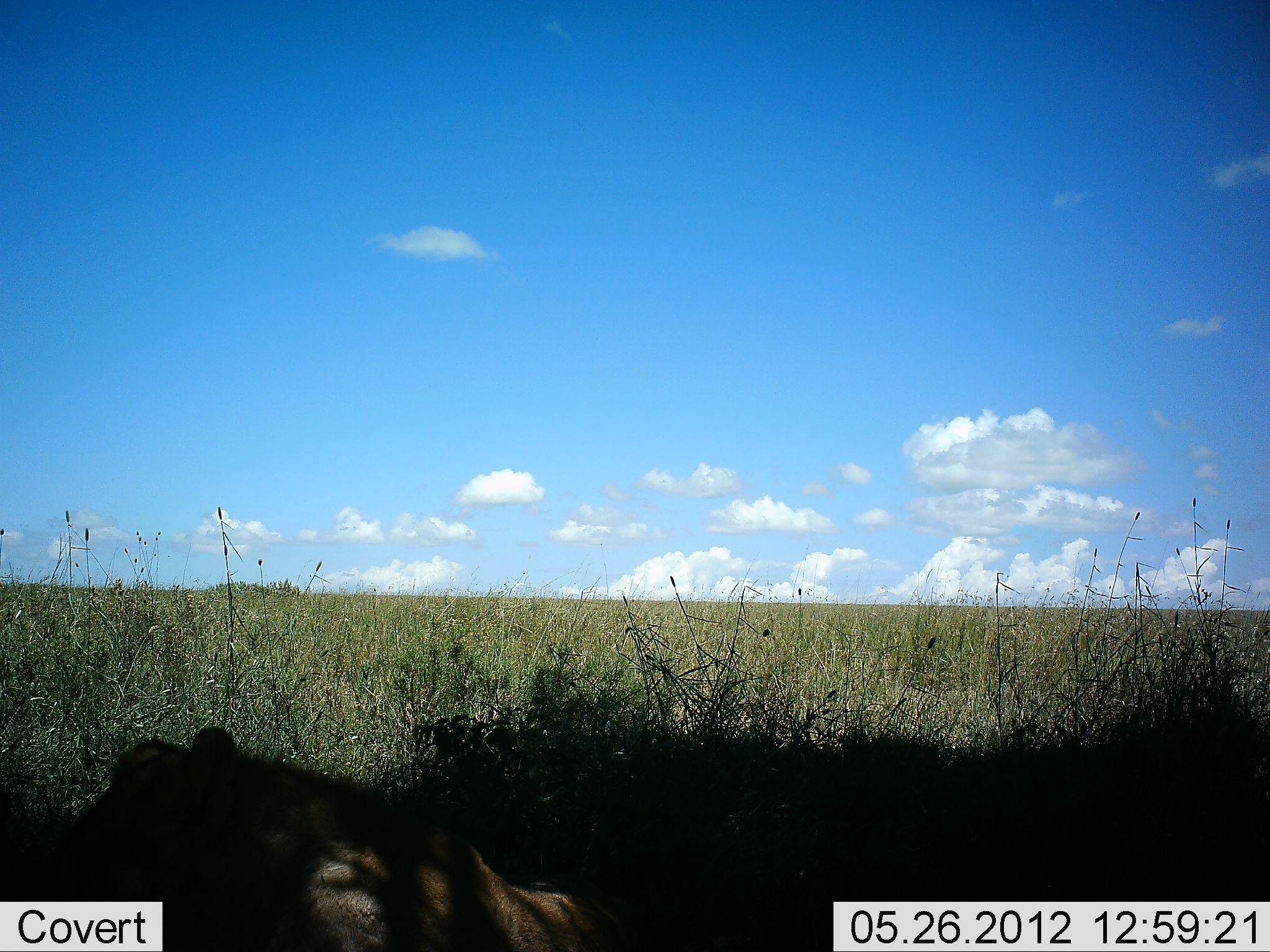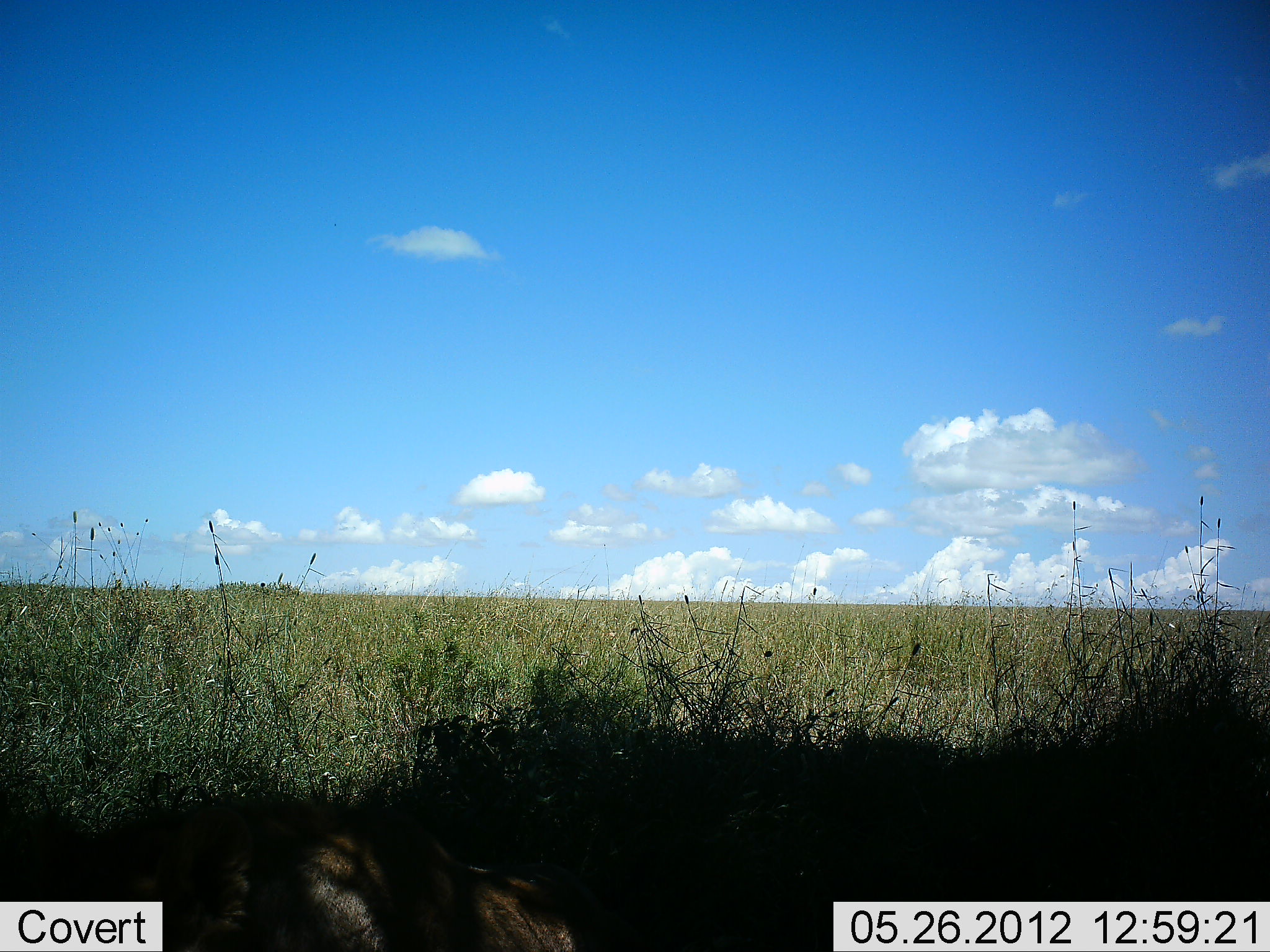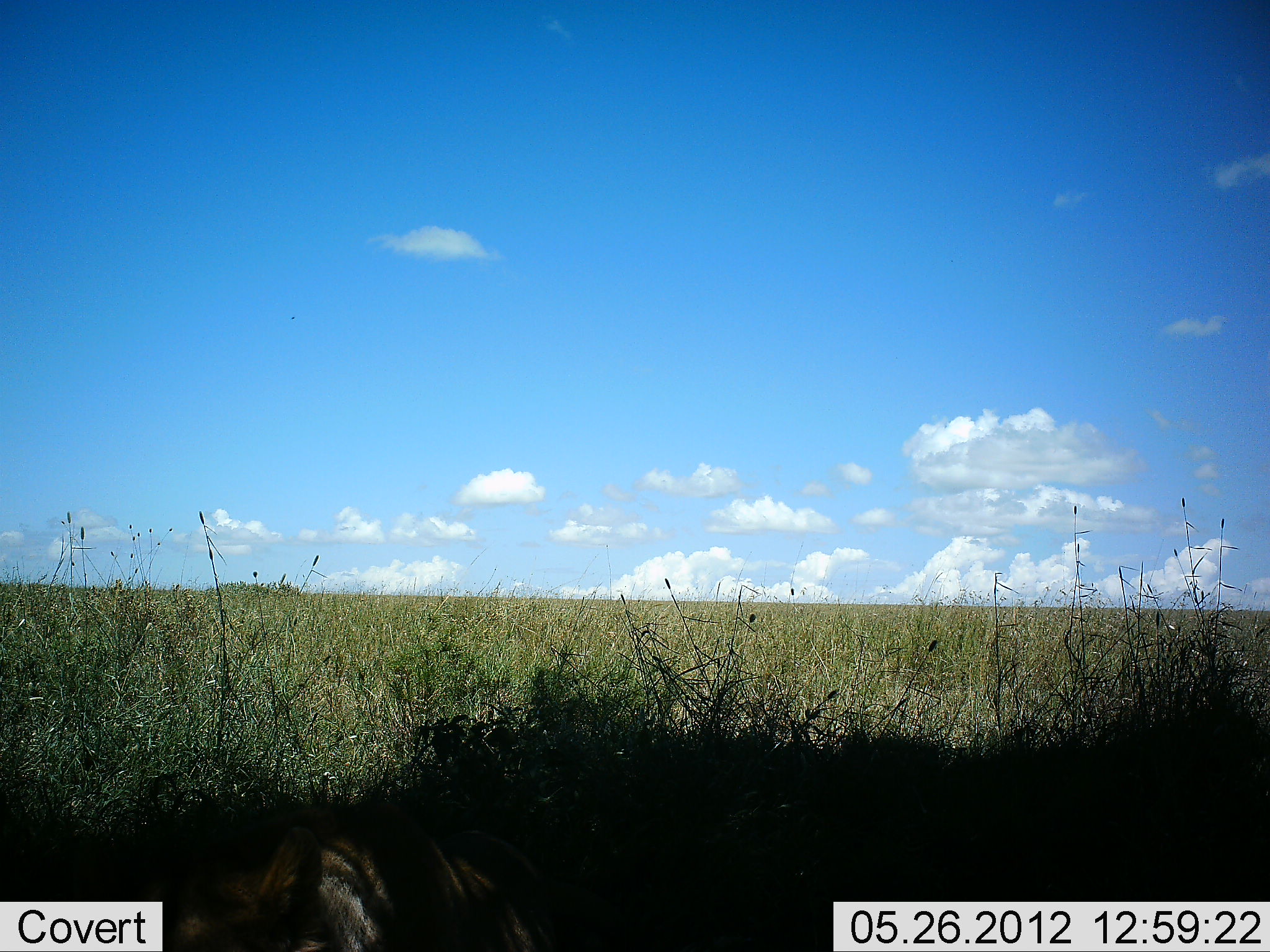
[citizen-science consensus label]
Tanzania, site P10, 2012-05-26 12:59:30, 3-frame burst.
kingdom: Animalia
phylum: Chordata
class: Mammalia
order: Carnivora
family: Felidae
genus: Panthera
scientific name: Panthera leo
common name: lion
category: lionfemale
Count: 1.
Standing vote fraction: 0%.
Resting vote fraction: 100%.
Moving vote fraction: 0%.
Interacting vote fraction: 0%.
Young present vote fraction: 0%.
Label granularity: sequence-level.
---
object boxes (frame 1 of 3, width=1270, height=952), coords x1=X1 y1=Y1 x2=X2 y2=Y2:
animal: x1=0 y1=729 x2=620 y2=952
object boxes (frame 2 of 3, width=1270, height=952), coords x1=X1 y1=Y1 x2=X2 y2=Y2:
animal: x1=70 y1=793 x2=575 y2=952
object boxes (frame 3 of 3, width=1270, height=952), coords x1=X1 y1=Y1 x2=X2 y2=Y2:
animal: x1=164 y1=814 x2=563 y2=952